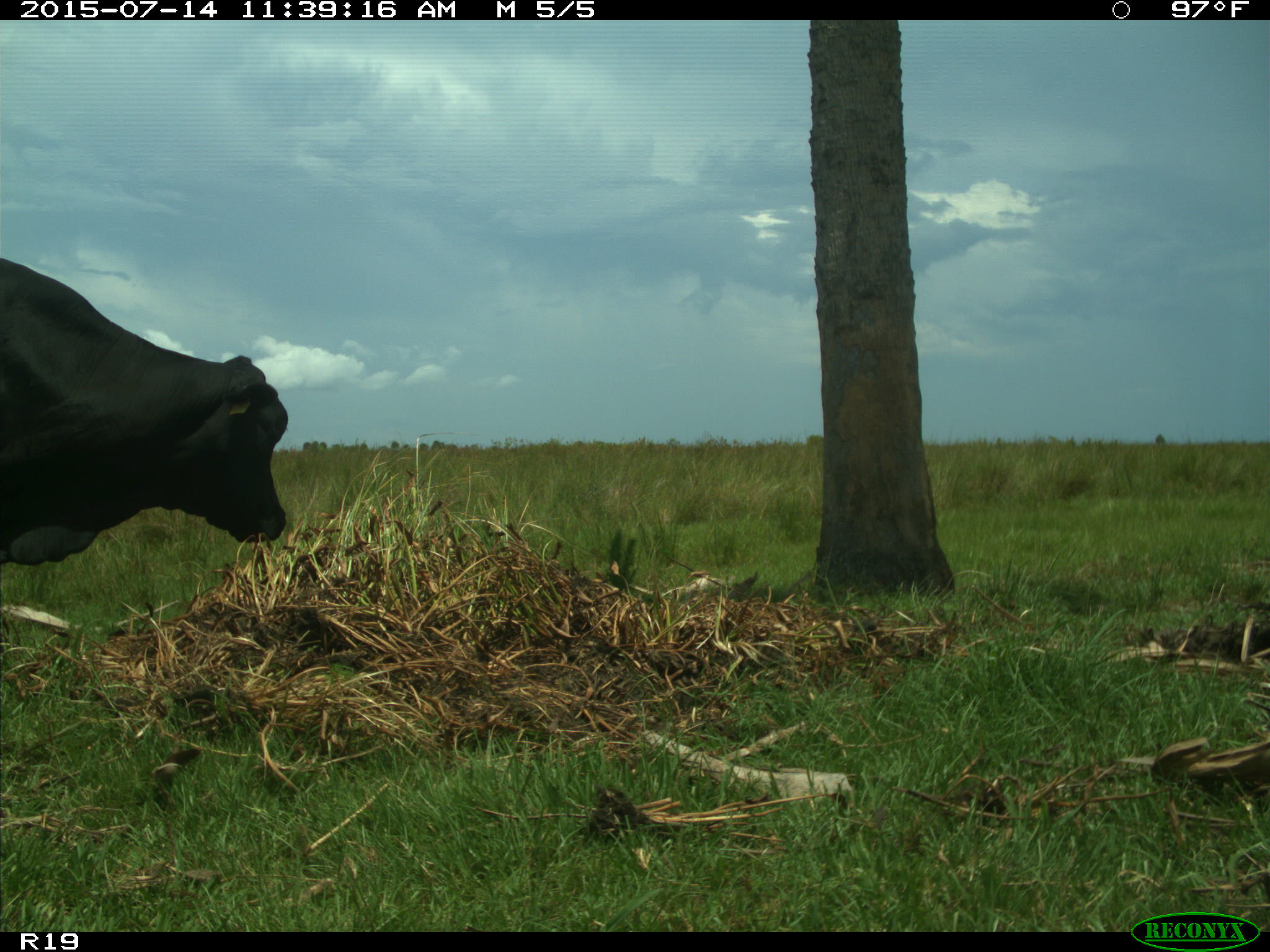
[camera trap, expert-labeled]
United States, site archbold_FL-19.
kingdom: Animalia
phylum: Chordata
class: Mammalia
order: Artiodactyla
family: Bovidae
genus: Bos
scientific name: Bos taurus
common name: domestic cow